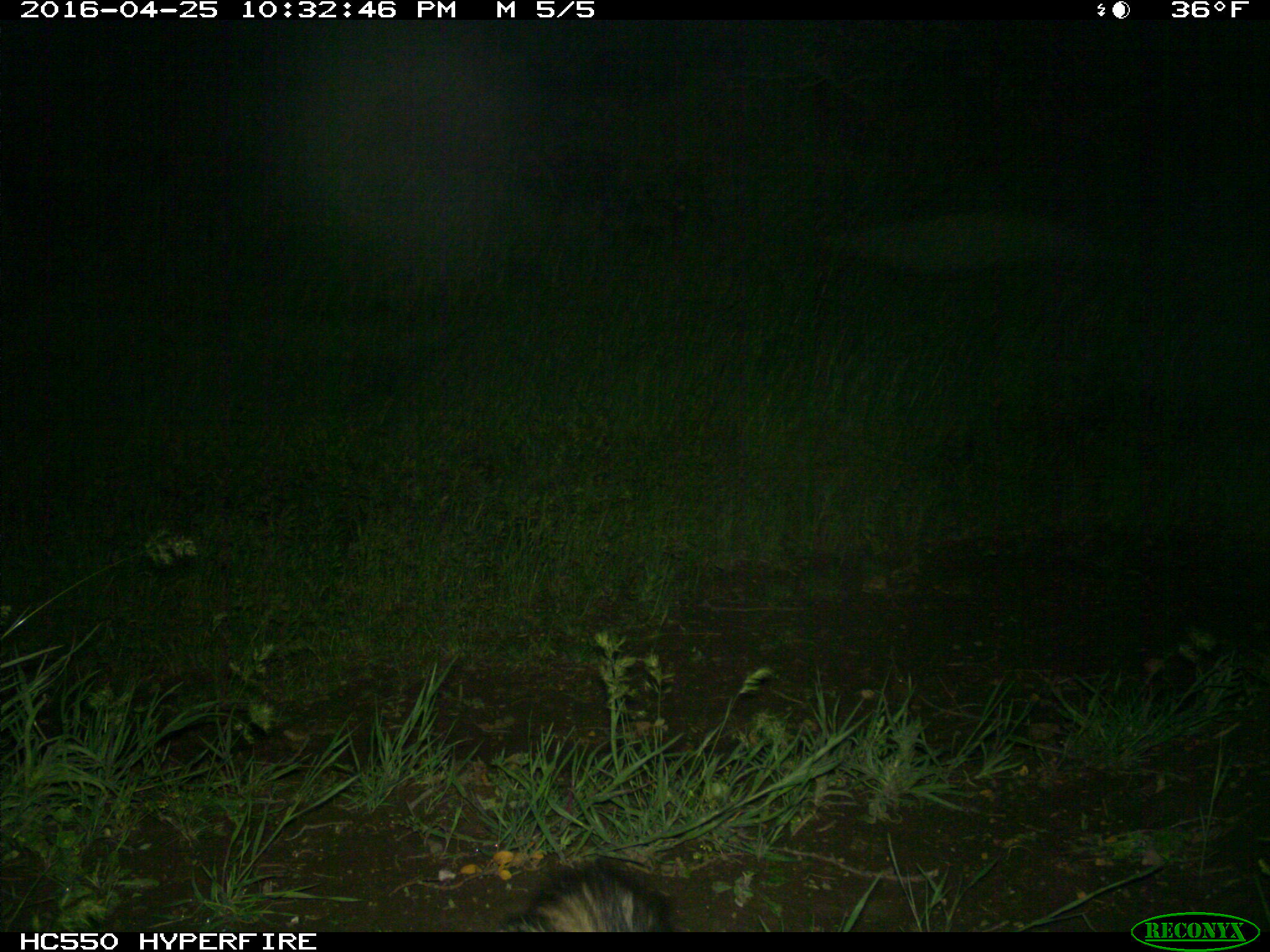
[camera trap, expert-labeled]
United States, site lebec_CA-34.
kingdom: Animalia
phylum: Chordata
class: Mammalia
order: Carnivora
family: Mephitidae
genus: Mephitis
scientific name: Mephitis mephitis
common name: striped skunk